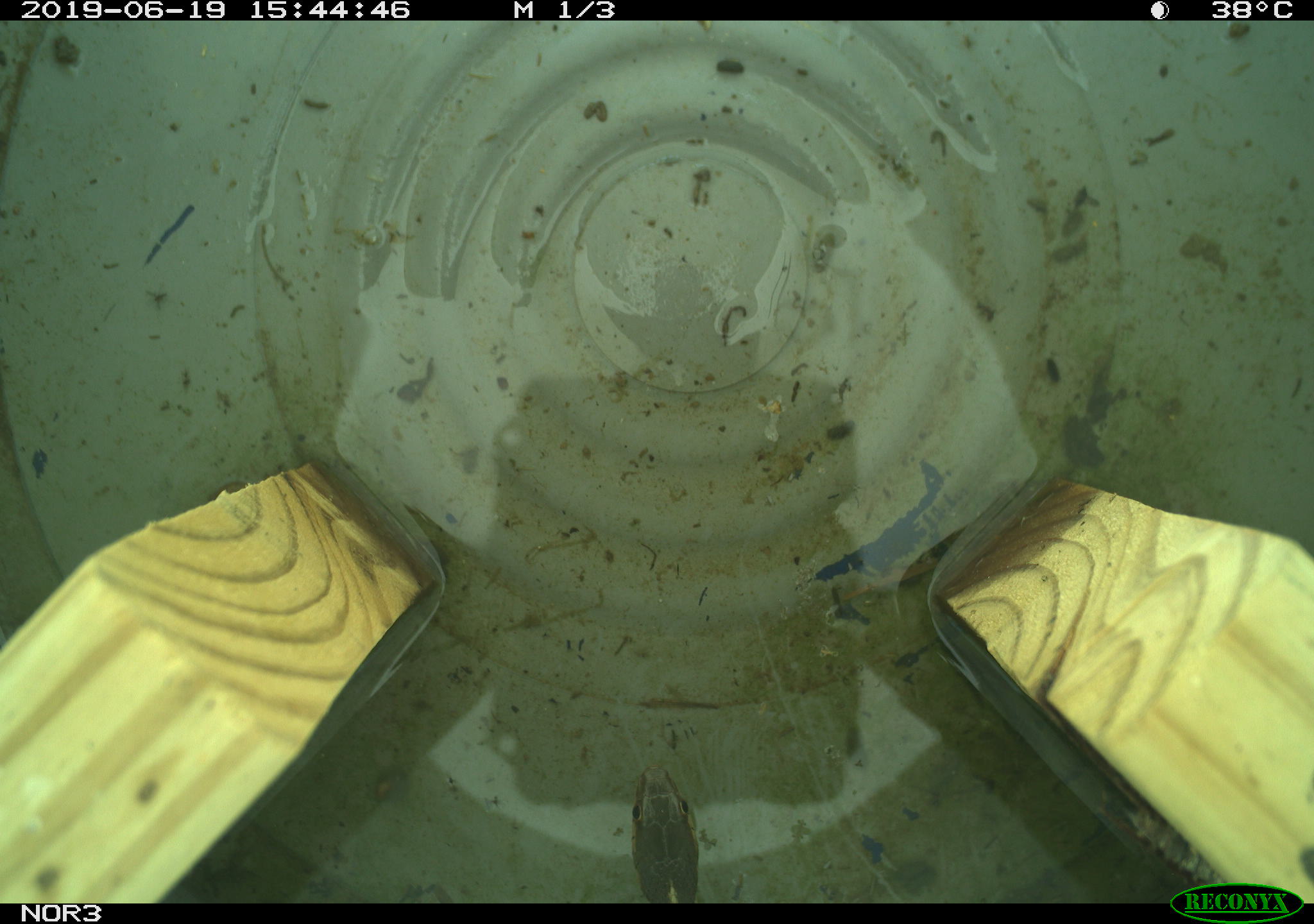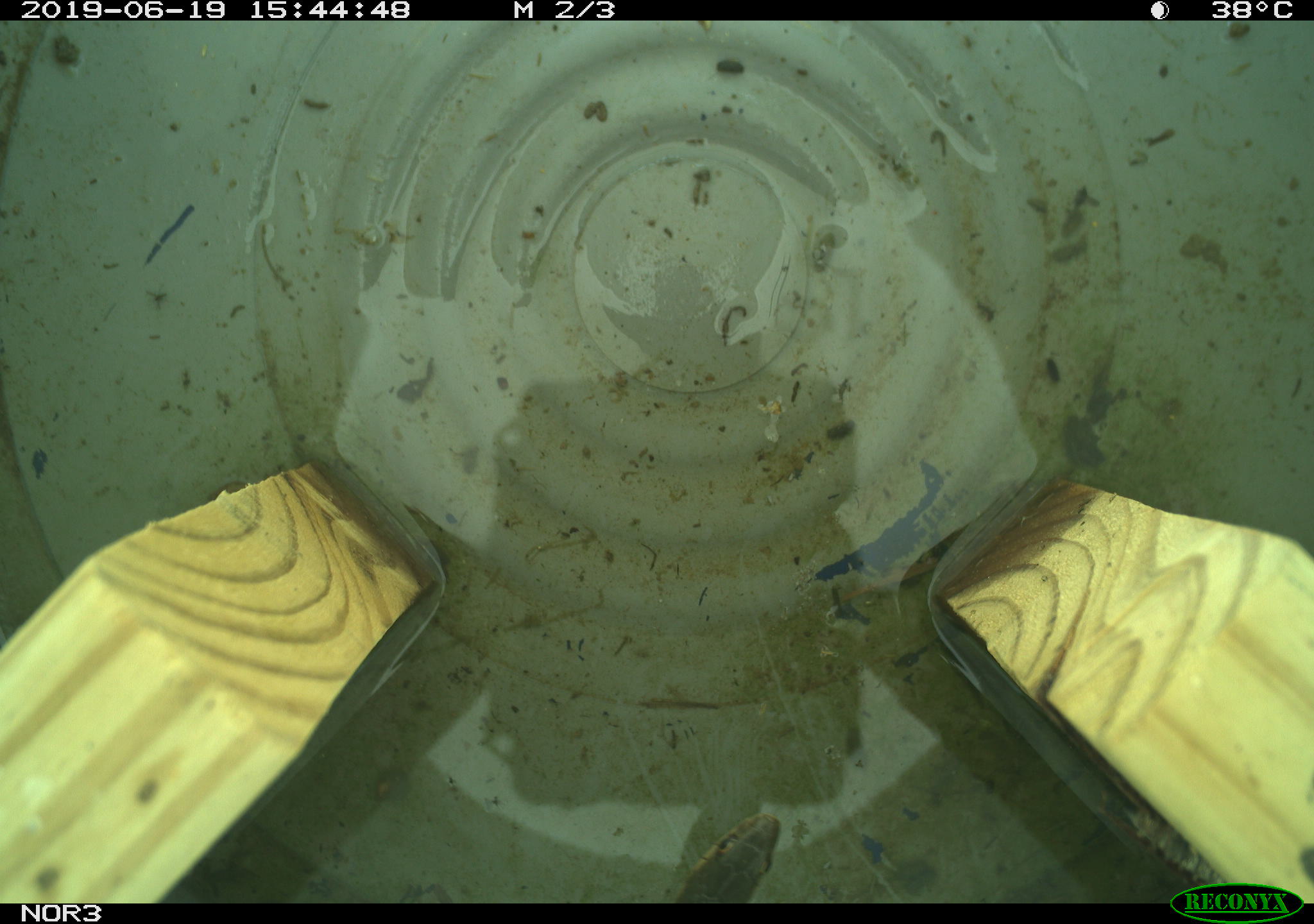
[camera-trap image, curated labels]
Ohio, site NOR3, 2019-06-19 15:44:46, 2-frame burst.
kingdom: Animalia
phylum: Chordata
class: Reptilia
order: Squamata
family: Colubridae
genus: Thamnophis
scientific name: Thamnophis sirtalis sirtalis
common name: eastern gartersnake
Eastern gartersnake (Thamnophis sirtalis sirtalis).